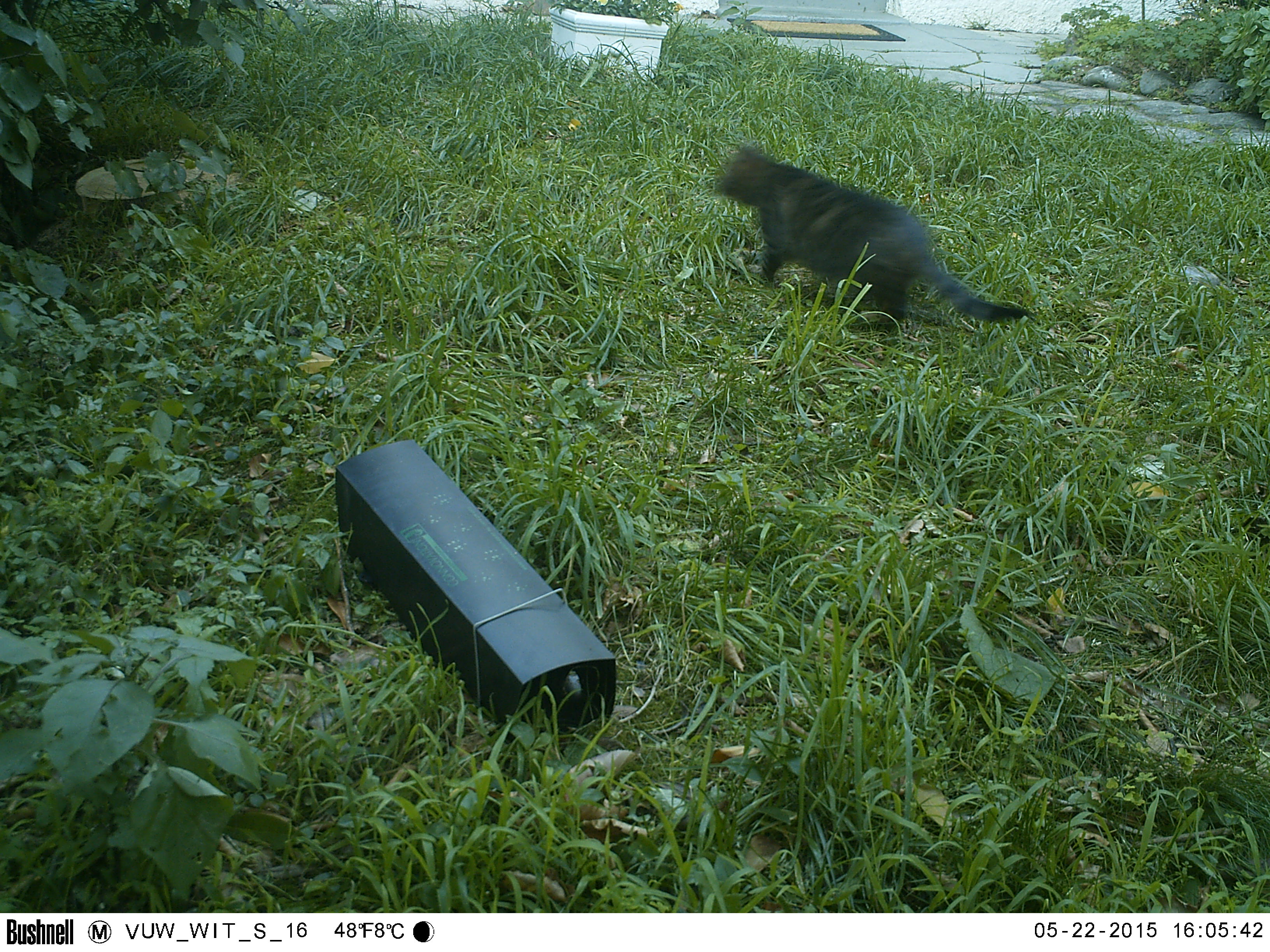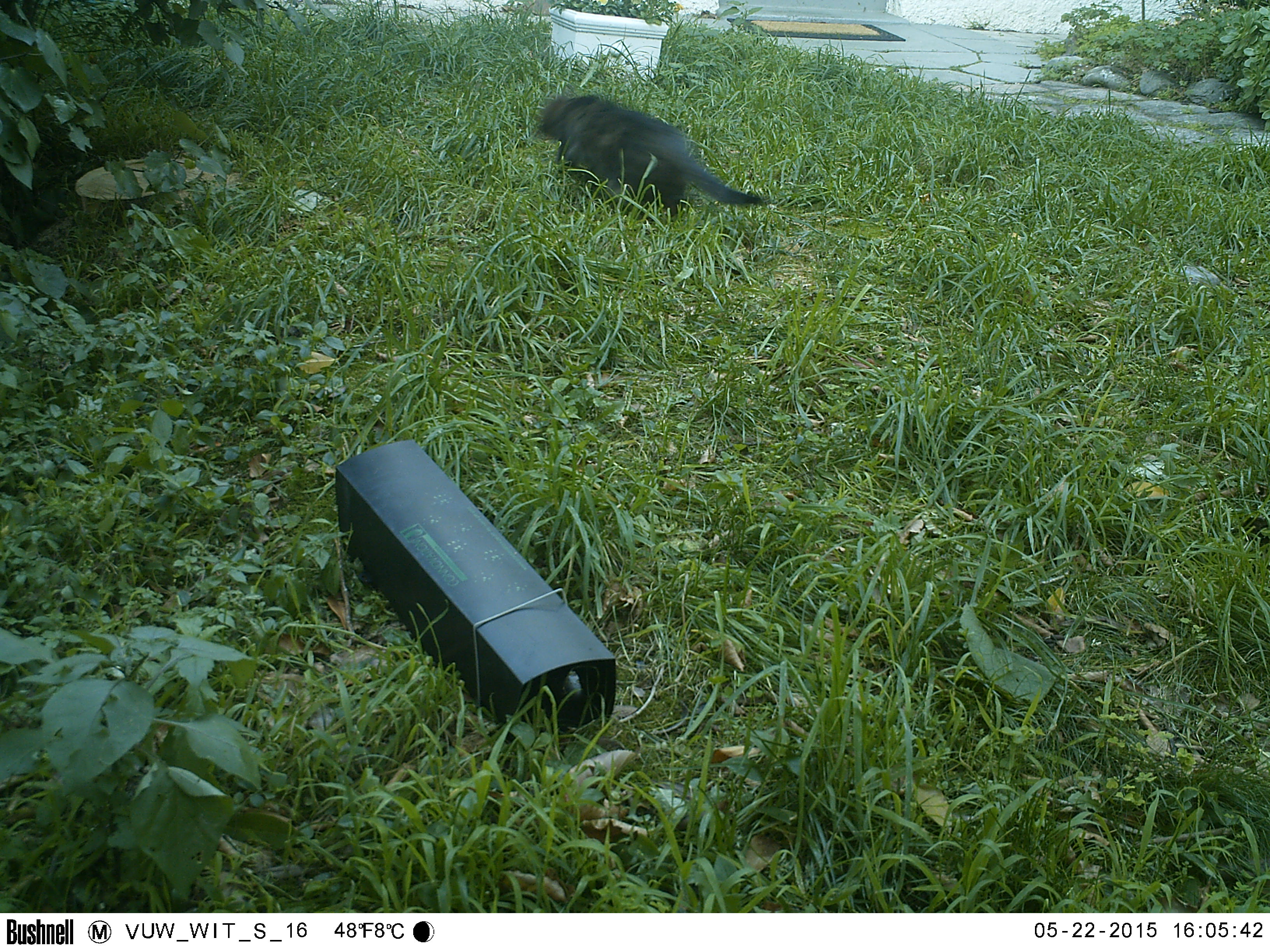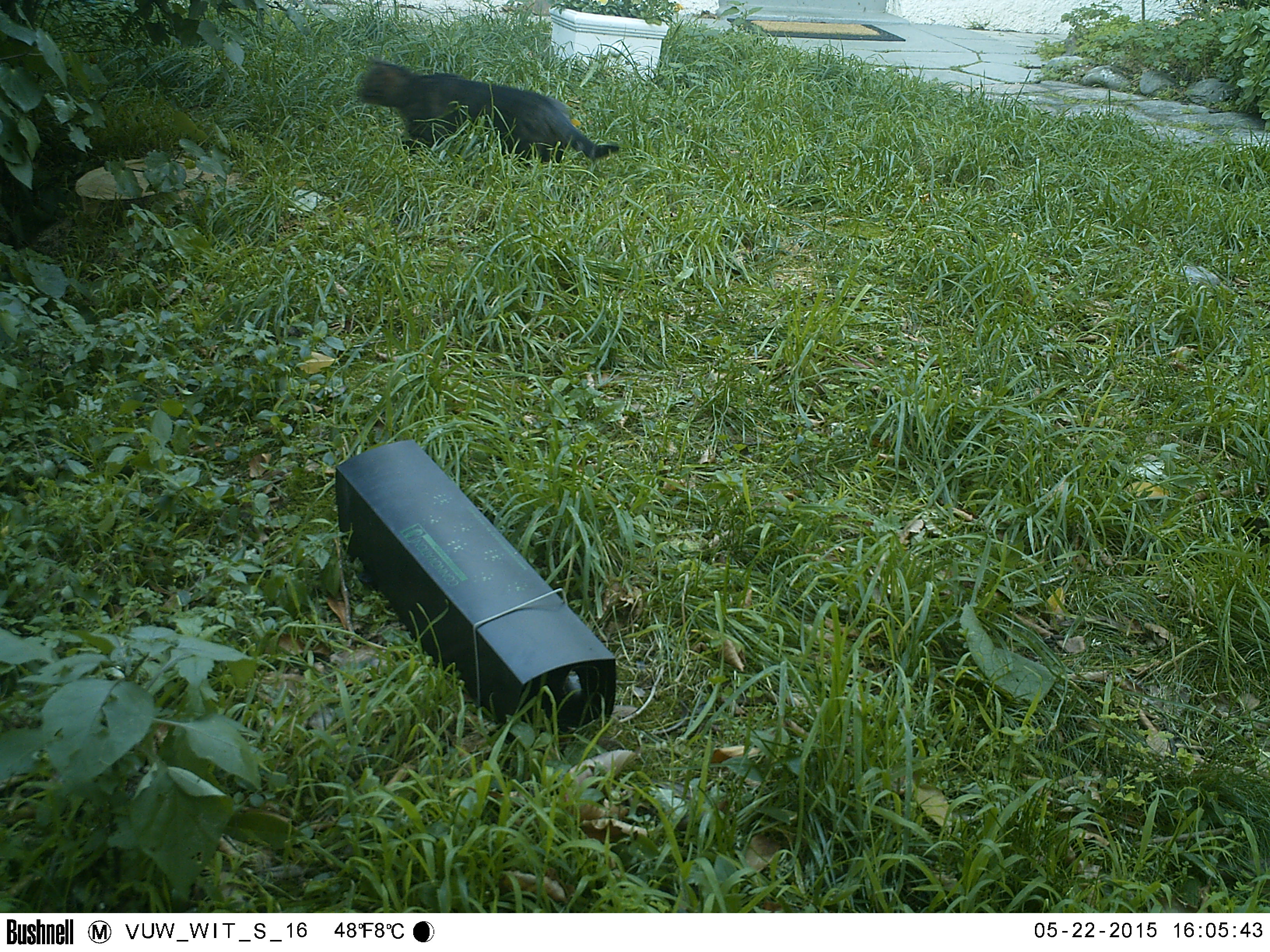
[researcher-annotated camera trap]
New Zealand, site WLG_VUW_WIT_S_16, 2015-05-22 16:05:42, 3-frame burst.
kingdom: Animalia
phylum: Chordata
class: Mammalia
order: Carnivora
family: Felidae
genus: Felis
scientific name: Felis catus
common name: domestic cat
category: cat